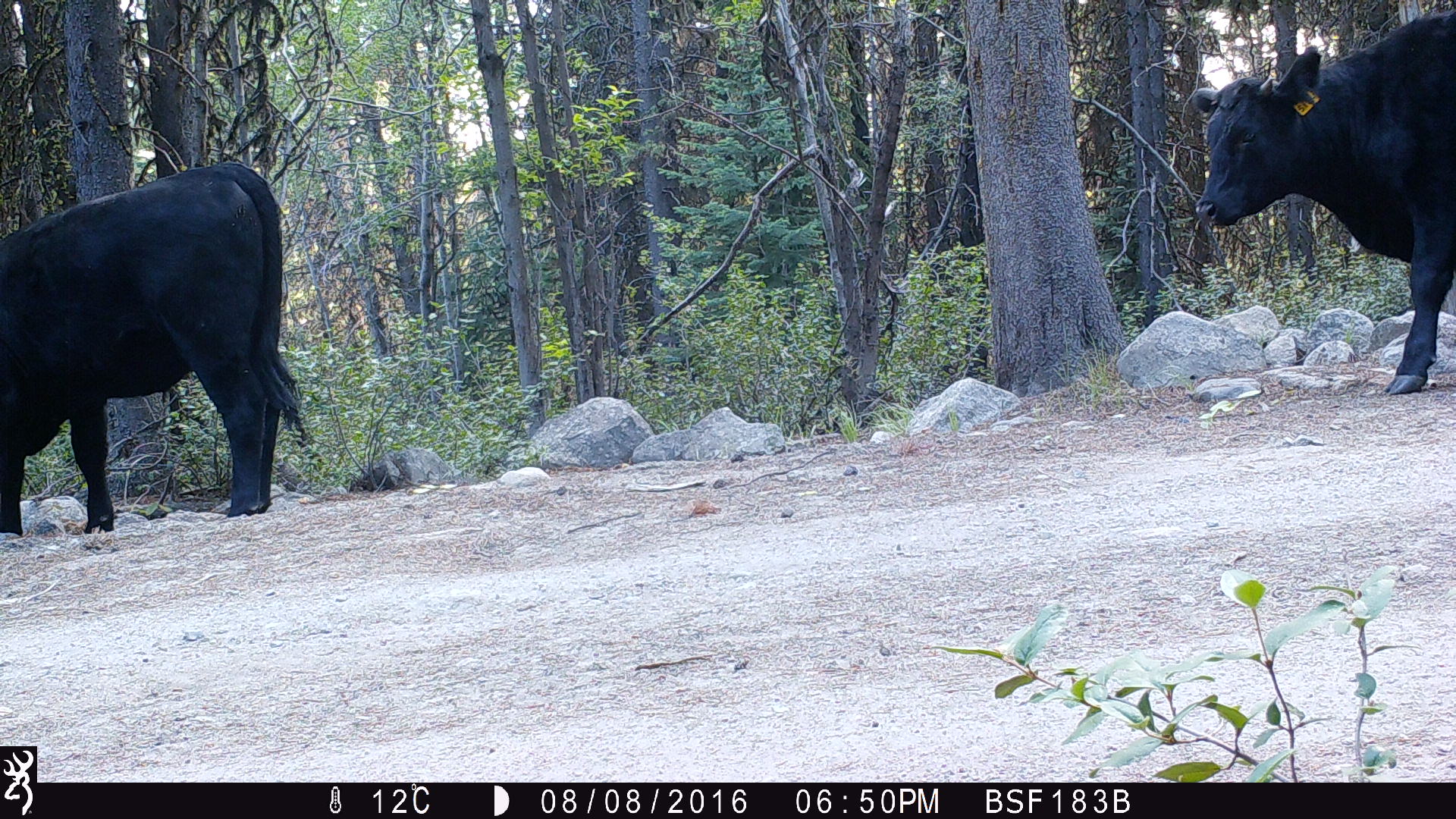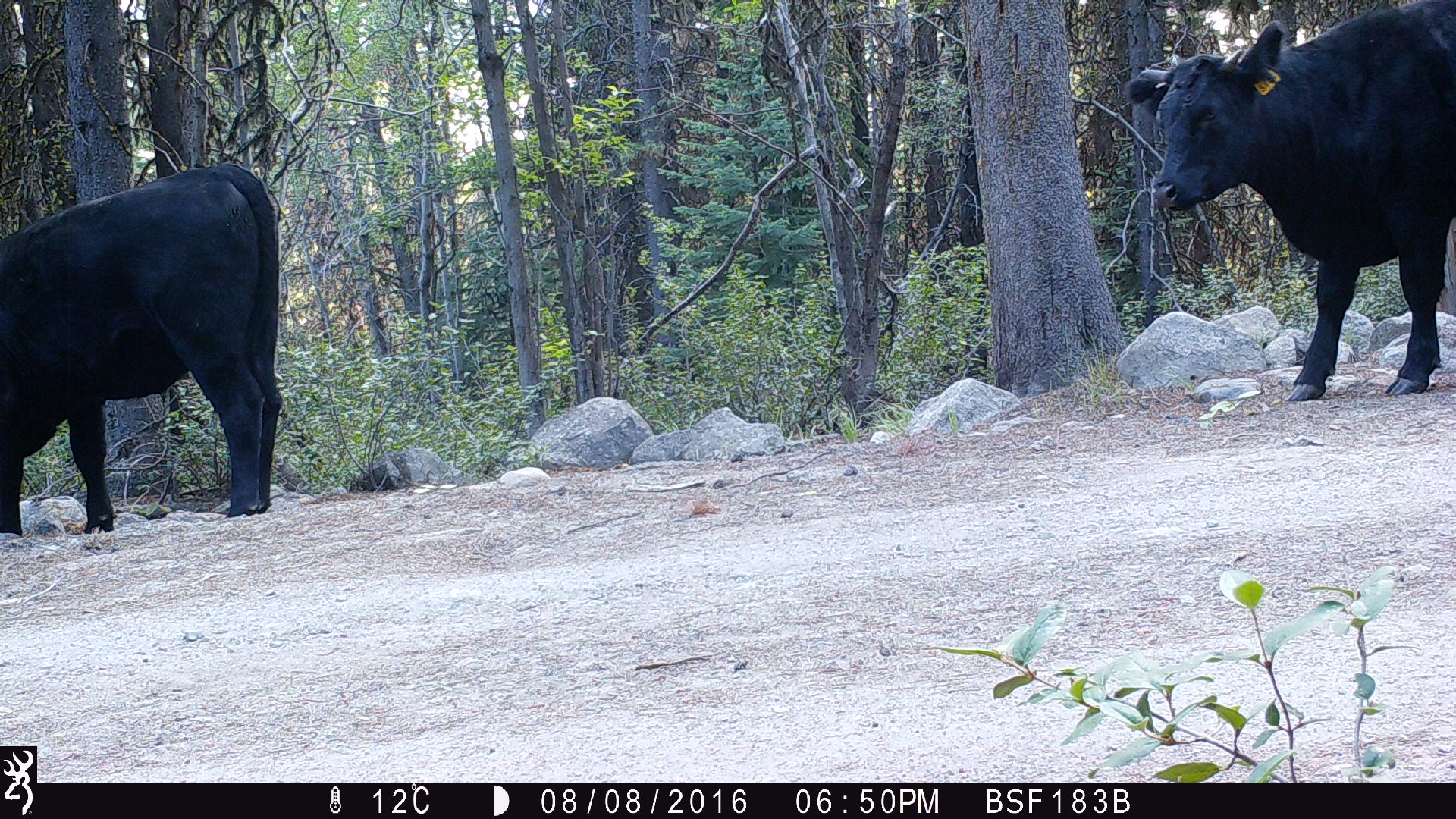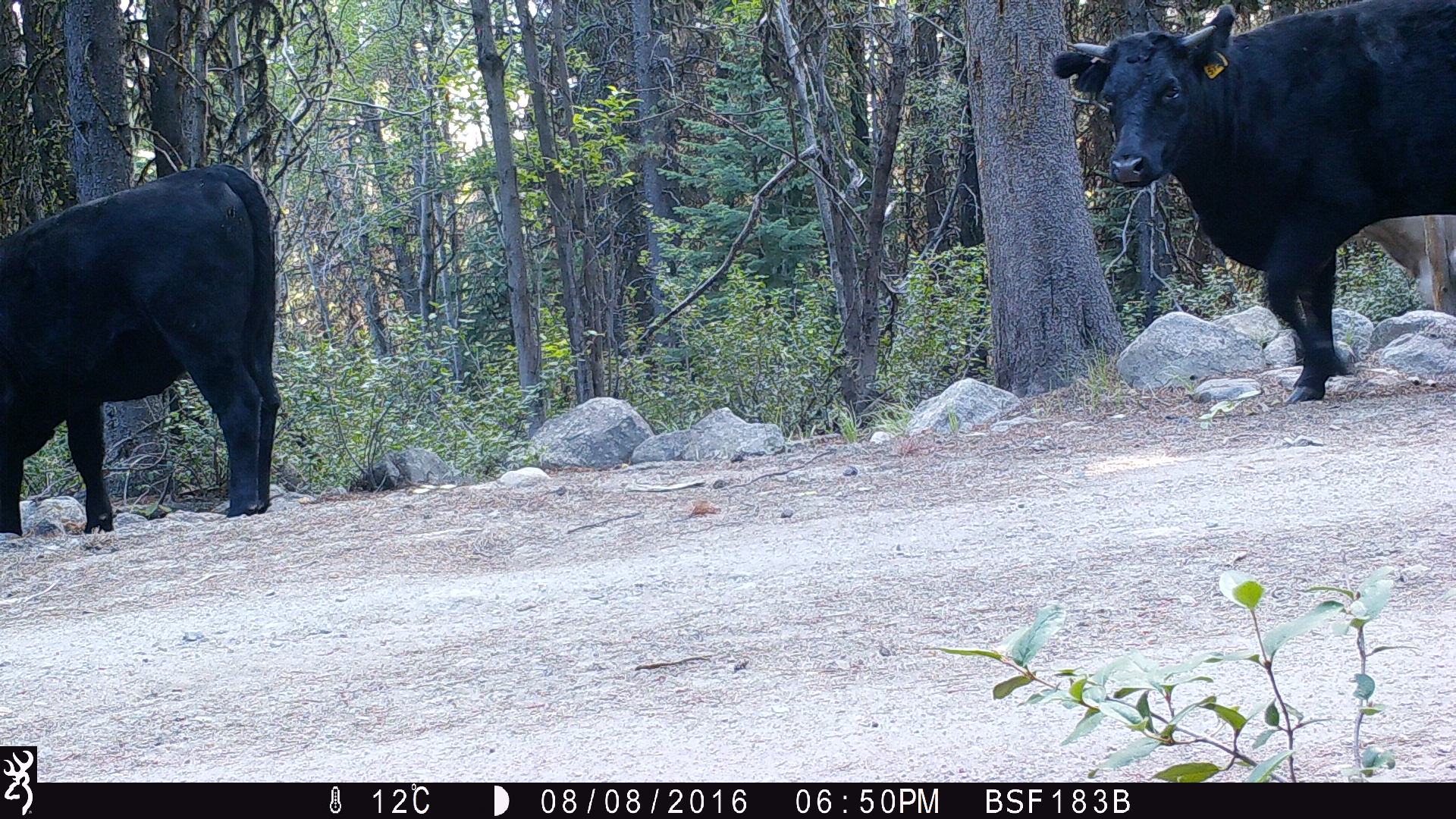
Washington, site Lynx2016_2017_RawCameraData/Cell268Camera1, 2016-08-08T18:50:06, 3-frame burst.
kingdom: Animalia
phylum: Chordata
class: Mammalia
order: Artiodactyla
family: Bovidae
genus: Bos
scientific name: Bos taurus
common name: domestic cattle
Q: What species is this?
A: Domestic cattle (Bos taurus).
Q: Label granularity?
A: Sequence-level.